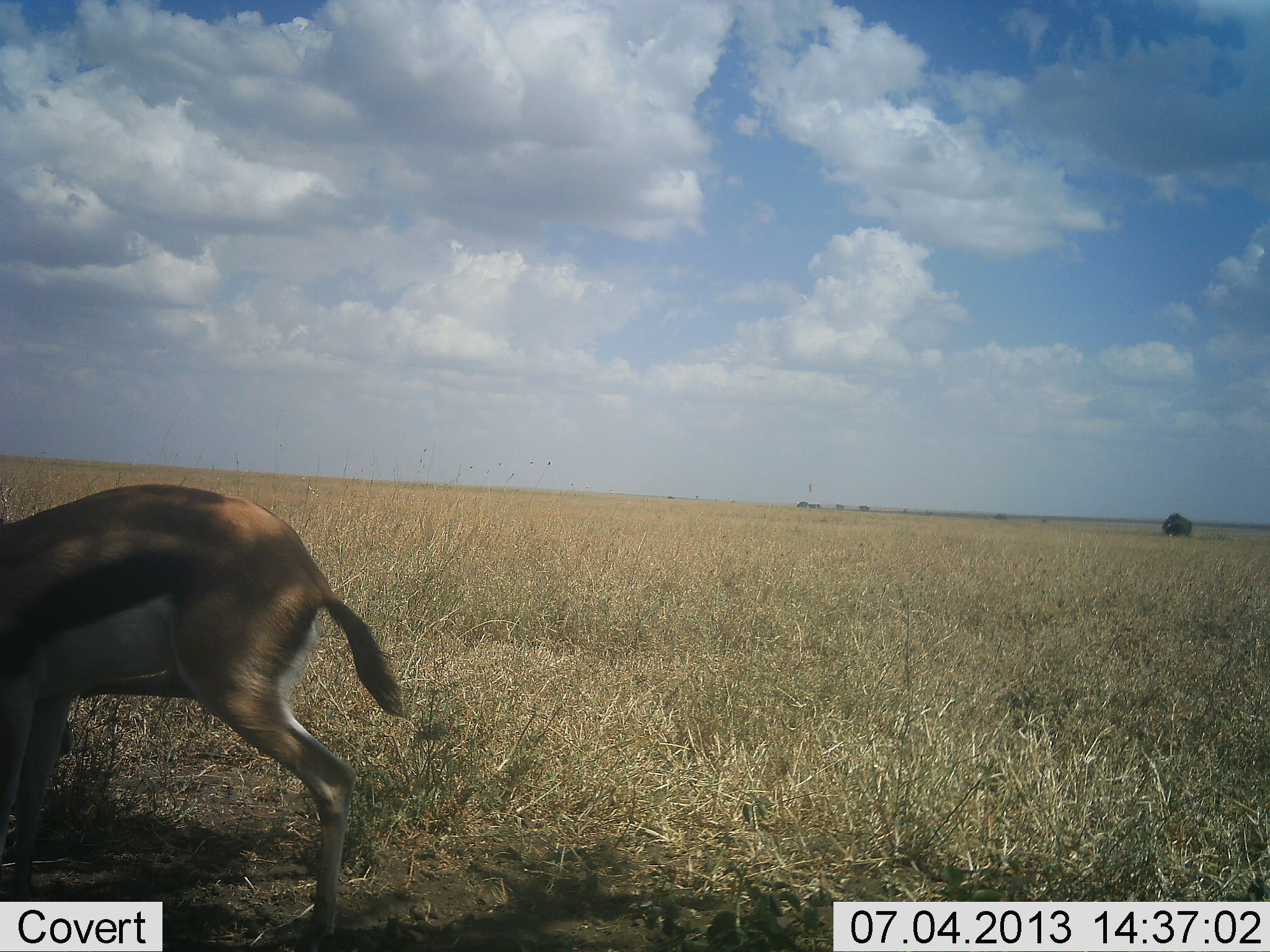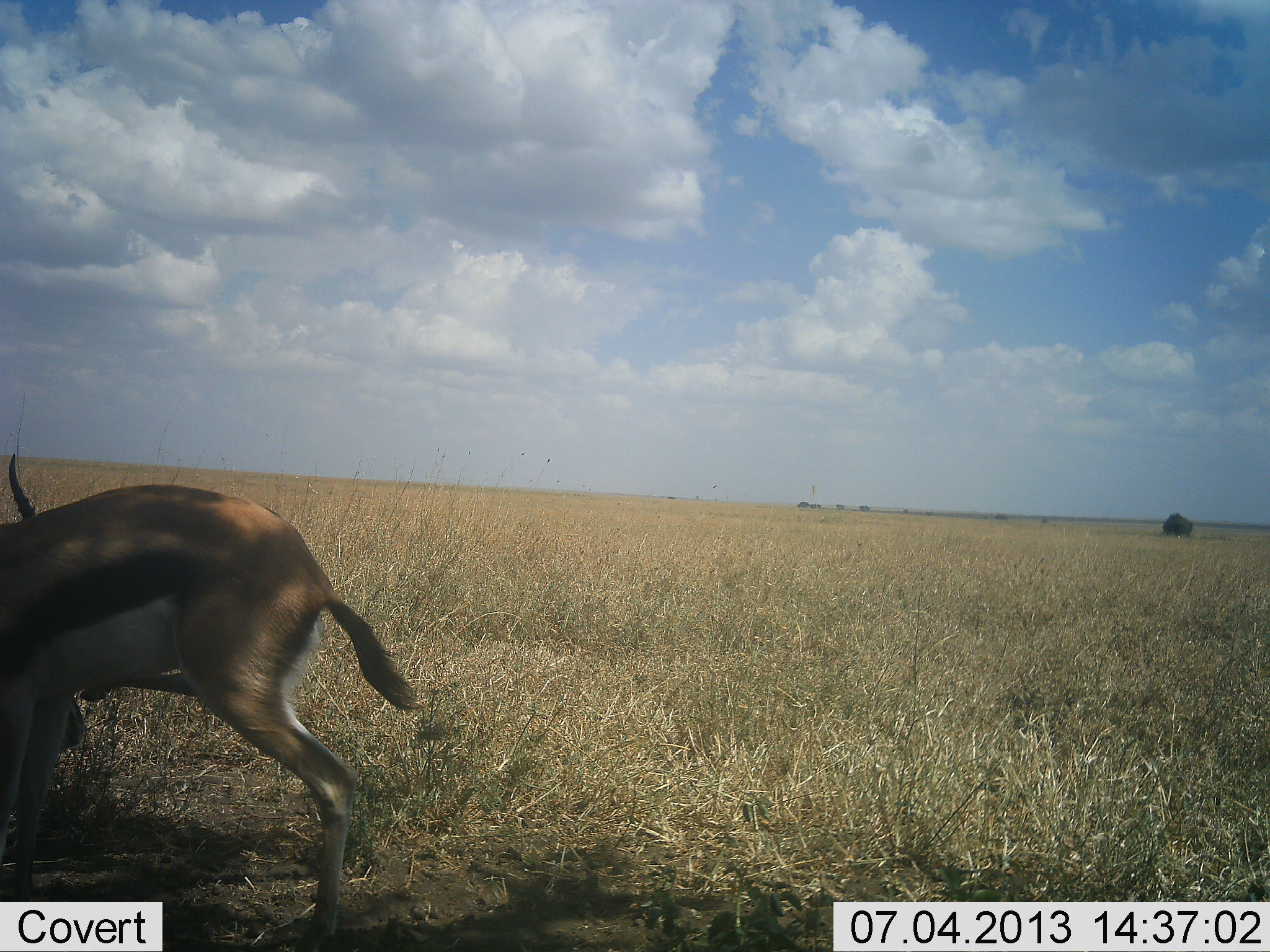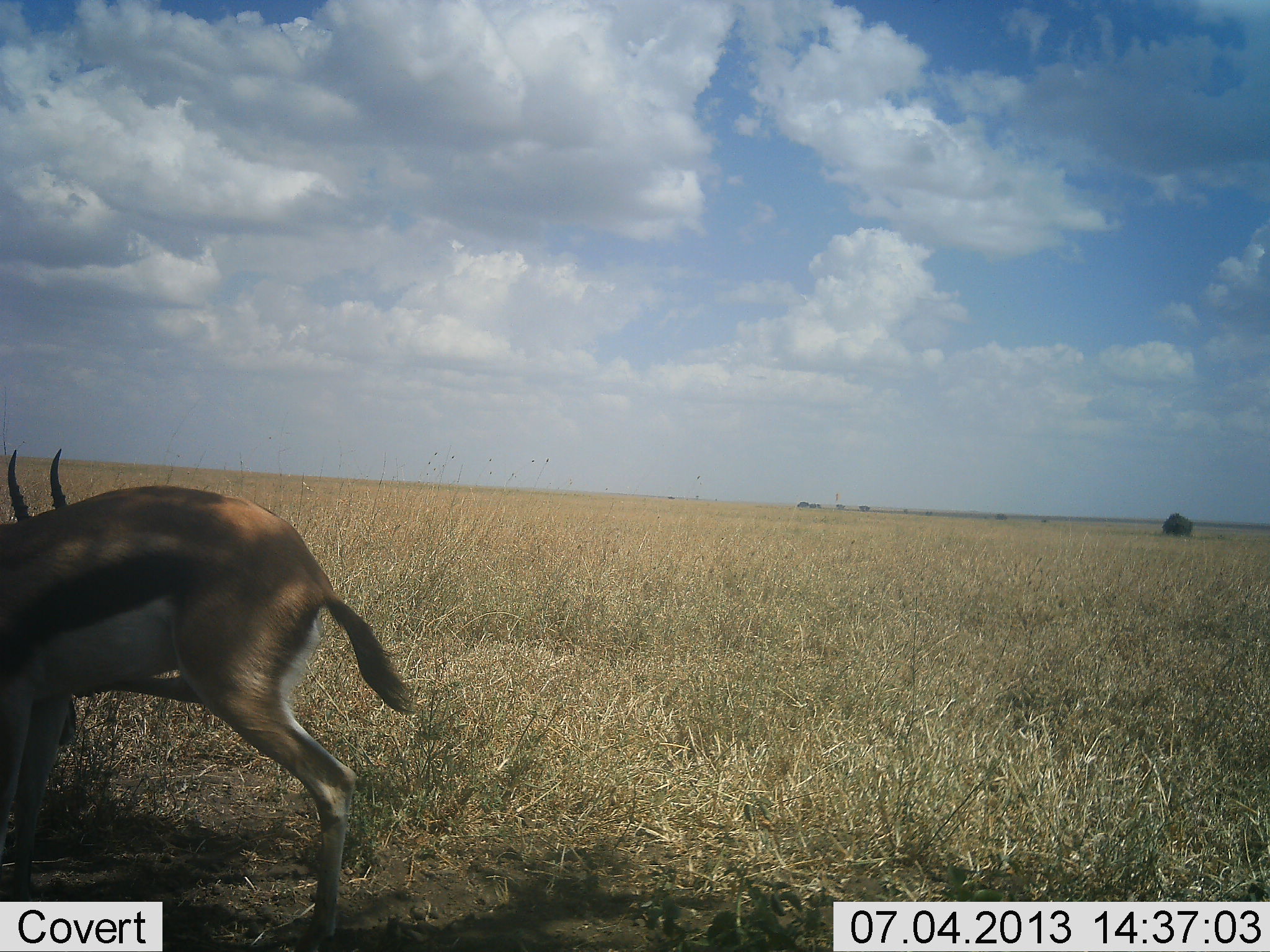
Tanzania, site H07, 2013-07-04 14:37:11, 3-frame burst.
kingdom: Animalia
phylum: Chordata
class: Mammalia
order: Artiodactyla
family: Bovidae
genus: Eudorcas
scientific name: Eudorcas thomsonii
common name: thomson's gazelle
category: gazellethomsons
Gazellethomsons (thomson's gazelle) (Eudorcas thomsonii), count 1. Behavior (volunteer vote fractions): standing 90%, resting 10%, moving 0%, interacting 0%. Young present (vote fraction): 0%. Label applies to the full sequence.